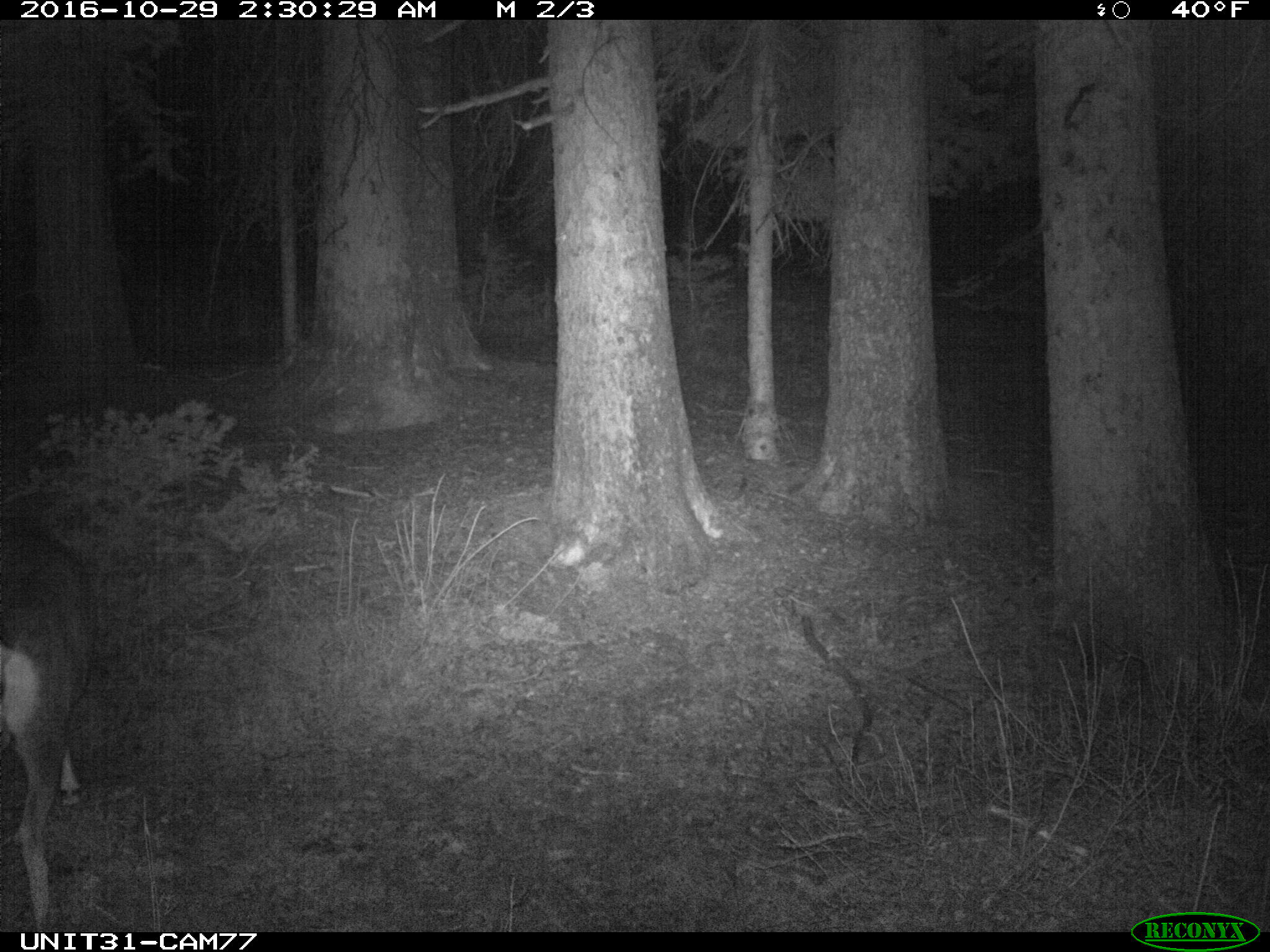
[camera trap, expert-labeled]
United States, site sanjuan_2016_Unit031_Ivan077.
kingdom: Animalia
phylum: Chordata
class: Mammalia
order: Artiodactyla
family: Cervidae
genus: Odocoileus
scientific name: Odocoileus hemionus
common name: mule deer